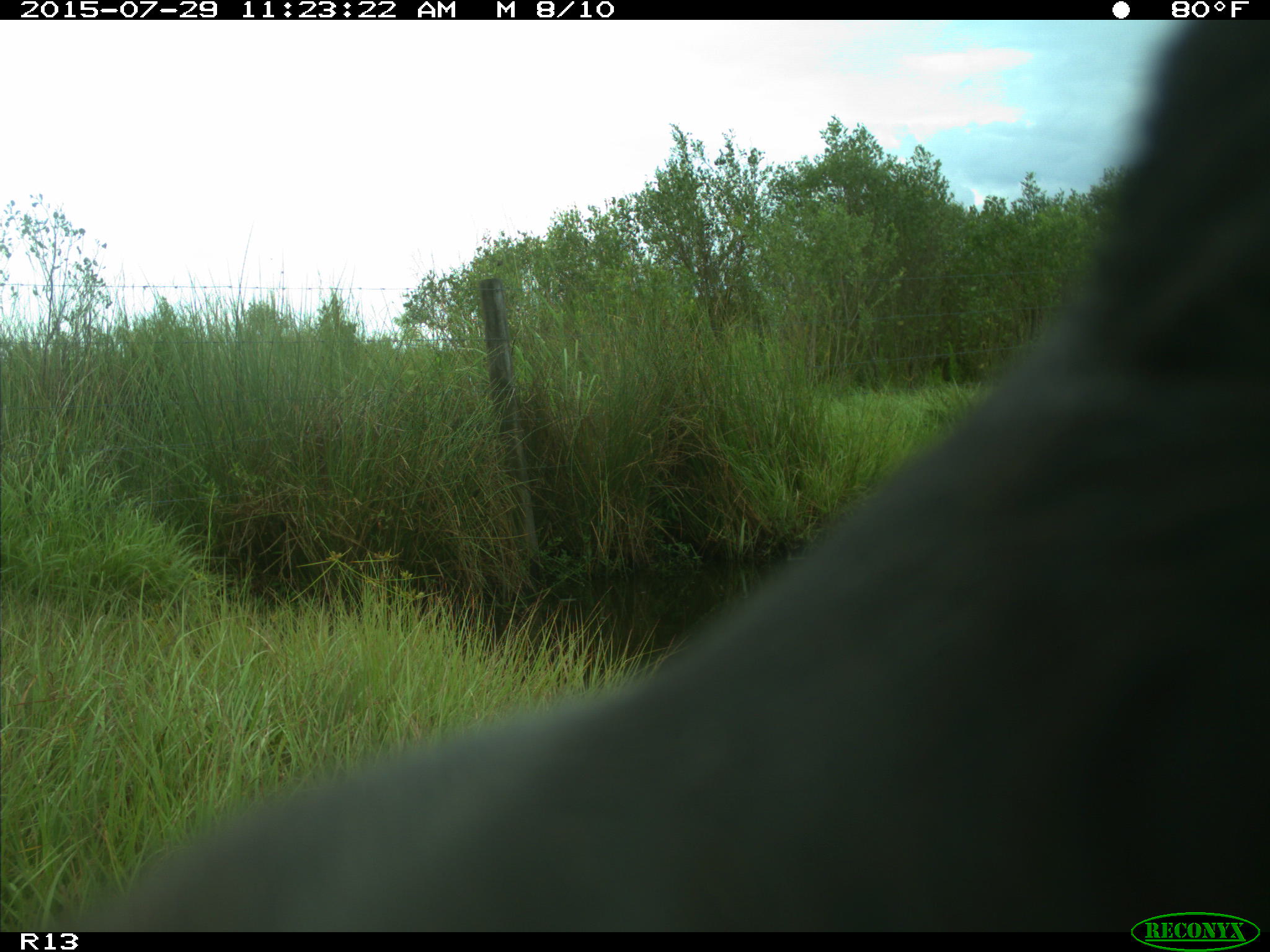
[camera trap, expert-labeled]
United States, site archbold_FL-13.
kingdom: Animalia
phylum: Chordata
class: Mammalia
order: Artiodactyla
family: Bovidae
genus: Bos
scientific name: Bos taurus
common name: domestic cow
Bos taurus (domestic cow).